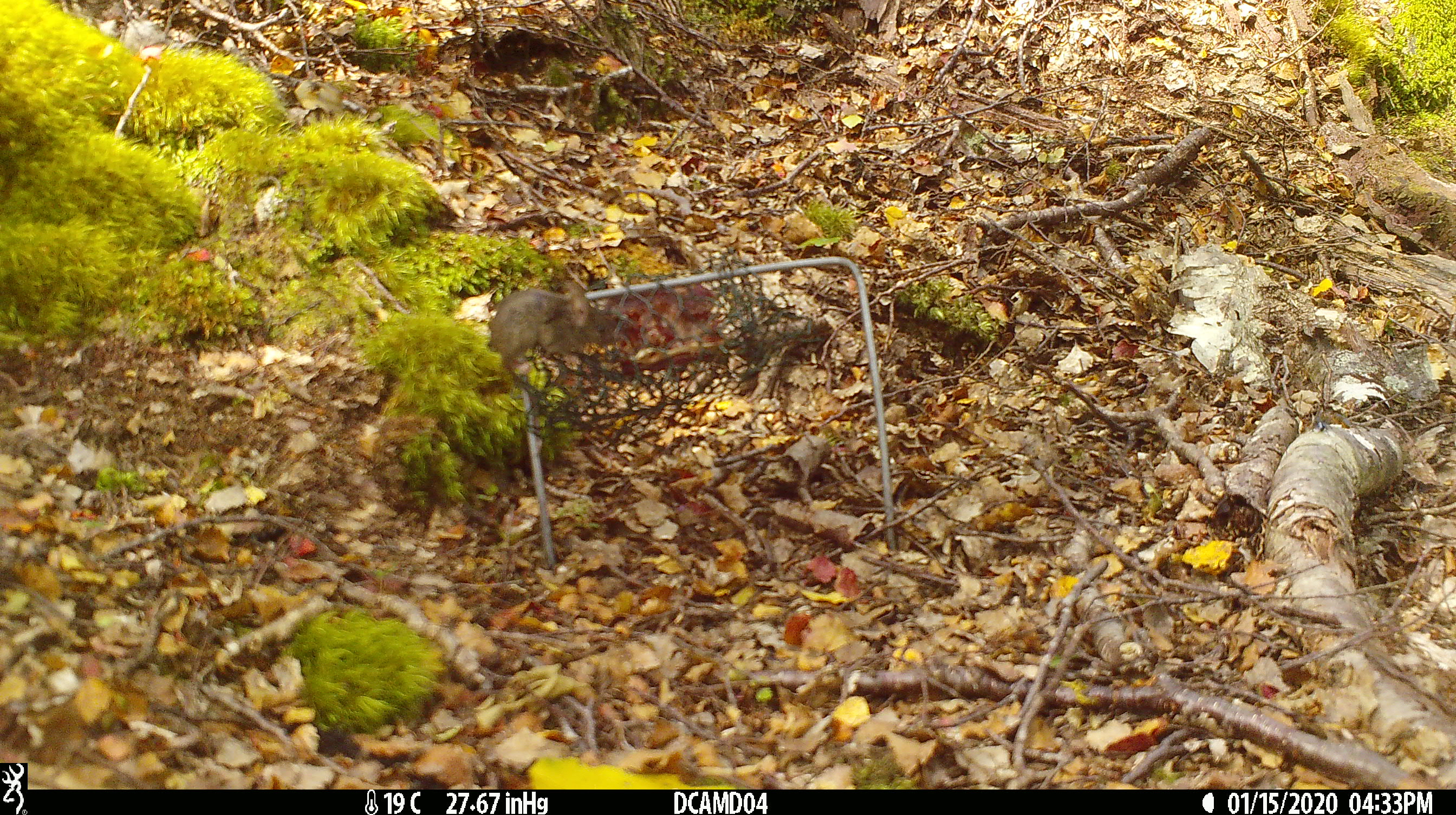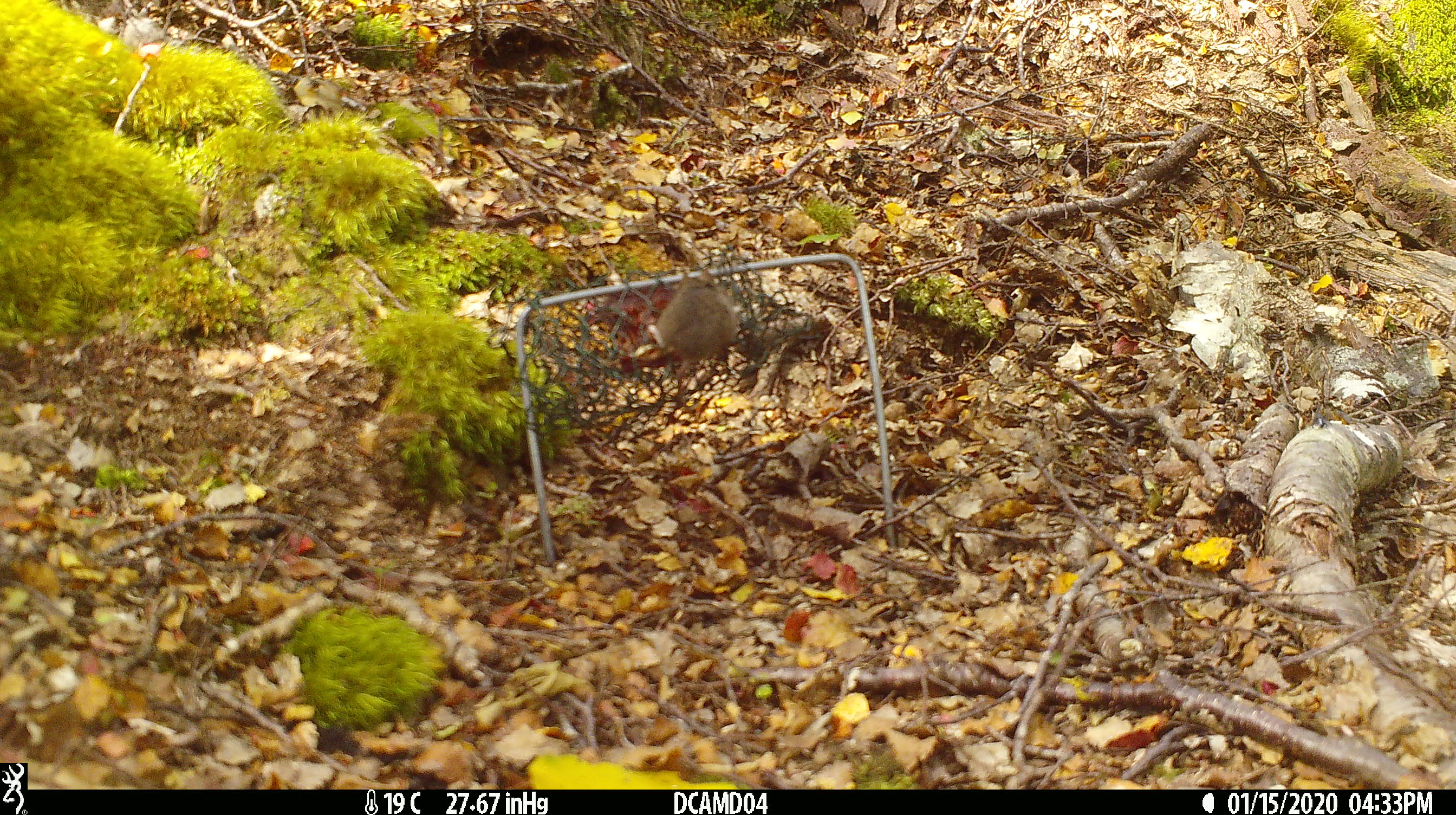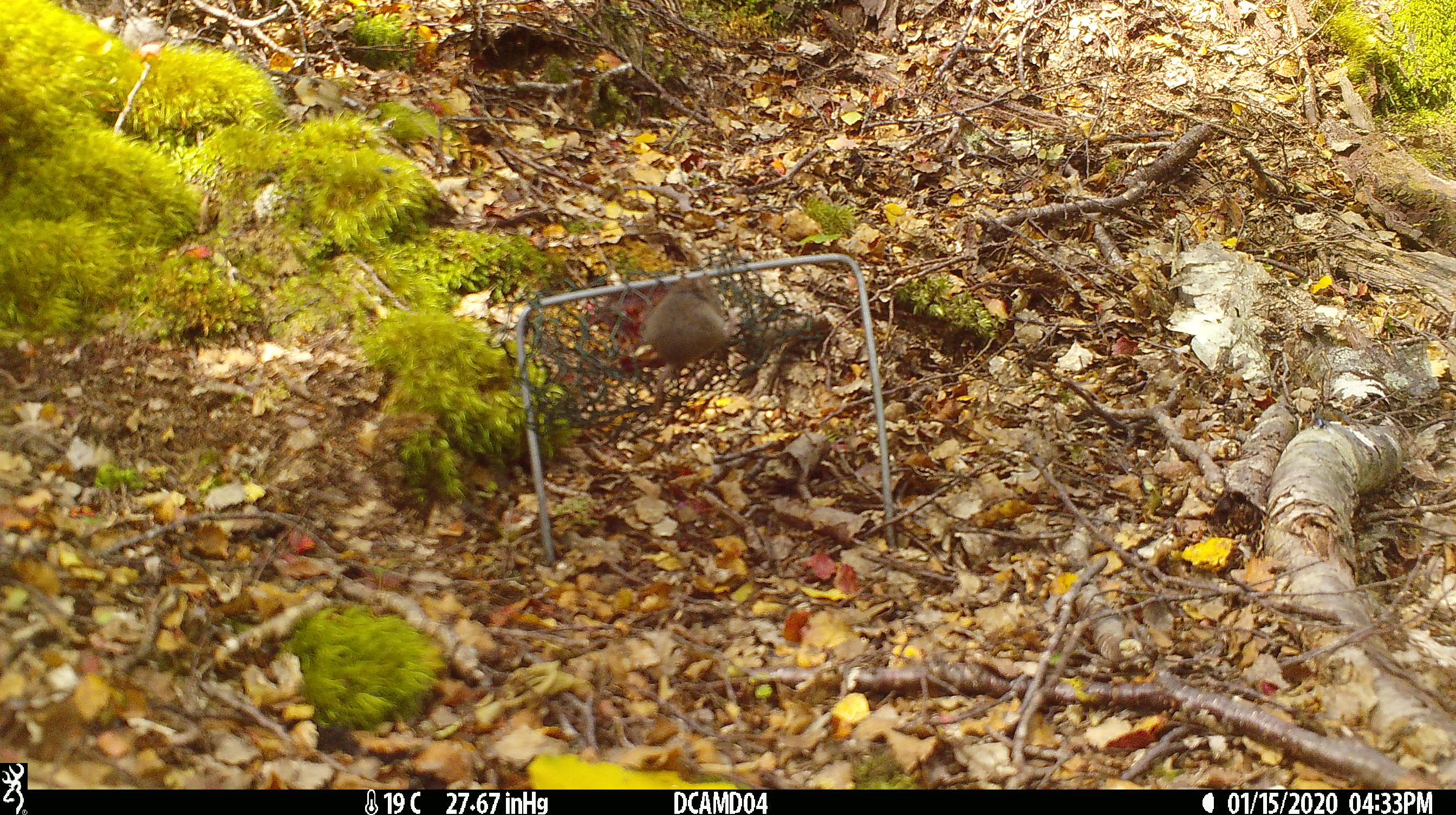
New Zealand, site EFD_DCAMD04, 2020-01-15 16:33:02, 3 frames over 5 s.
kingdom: Animalia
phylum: Chordata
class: Mammalia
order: Rodentia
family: Muridae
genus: Mus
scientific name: Mus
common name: mouse